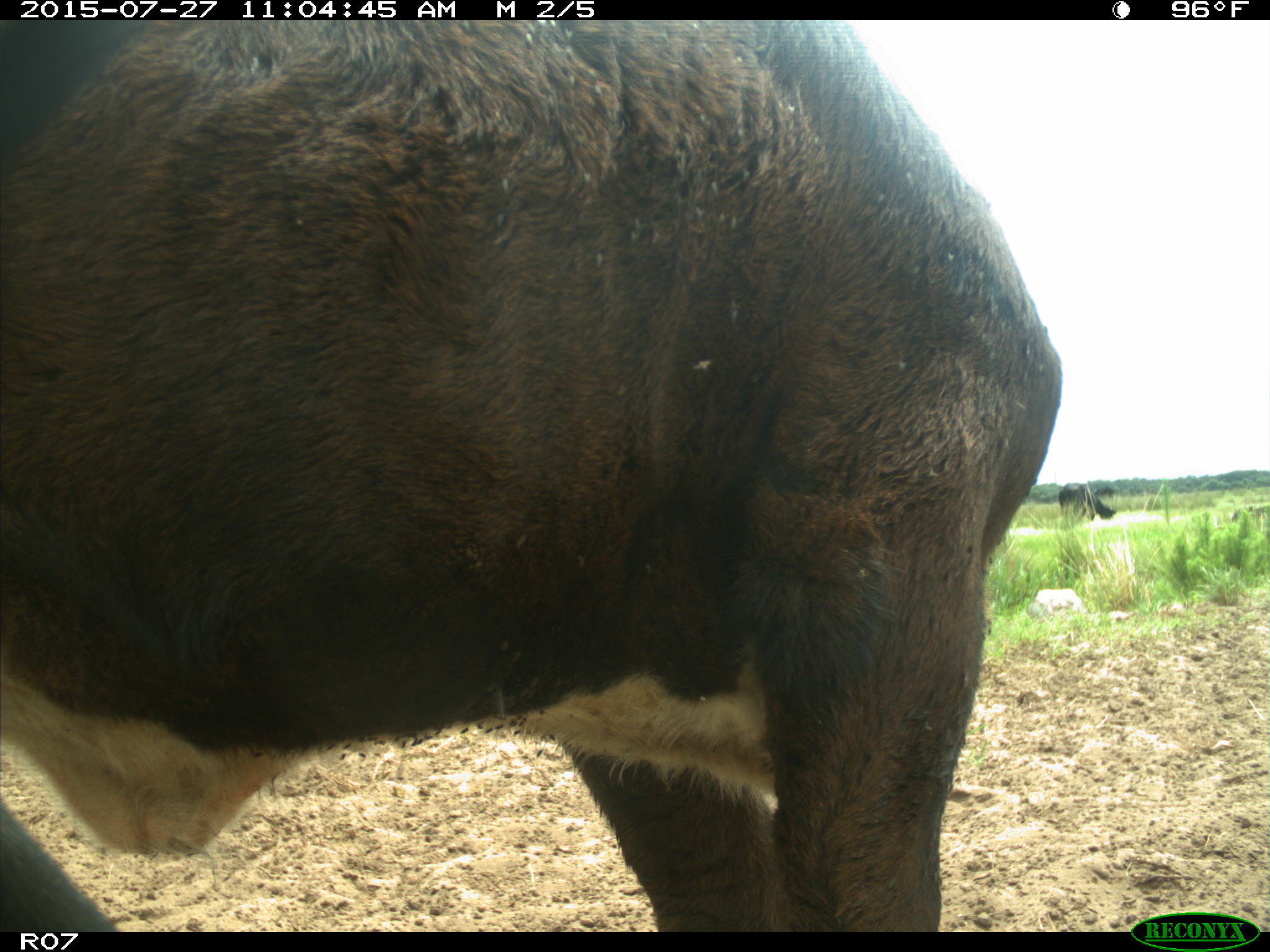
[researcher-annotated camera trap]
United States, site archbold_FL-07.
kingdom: Animalia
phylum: Chordata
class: Mammalia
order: Artiodactyla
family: Bovidae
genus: Bos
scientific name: Bos taurus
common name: domestic cow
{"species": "Bos taurus (domestic cow)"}